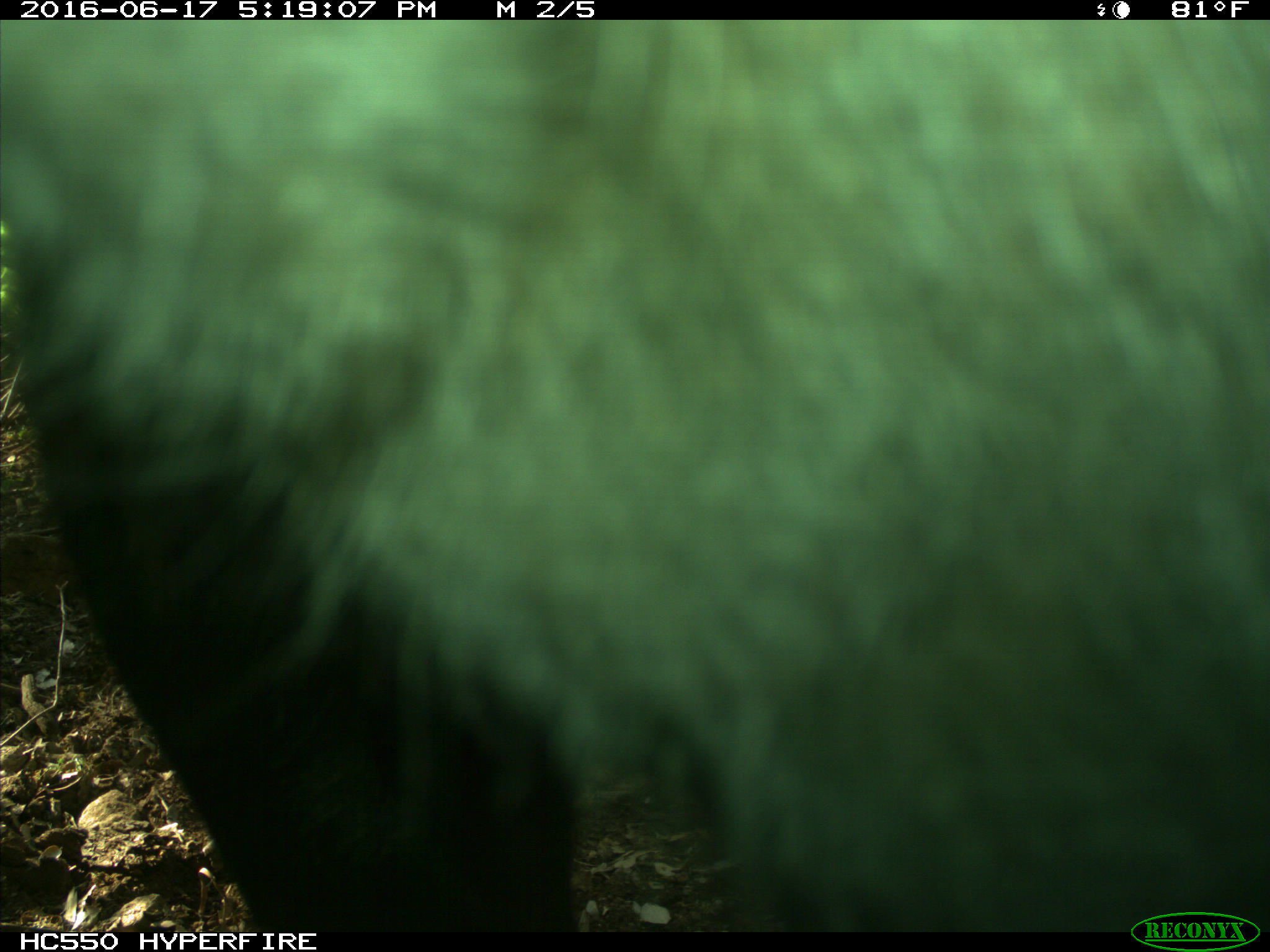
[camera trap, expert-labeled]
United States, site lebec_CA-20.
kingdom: Animalia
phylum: Chordata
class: Mammalia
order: Artiodactyla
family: Bovidae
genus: Bos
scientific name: Bos taurus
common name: domestic cow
Bos taurus (domestic cow).